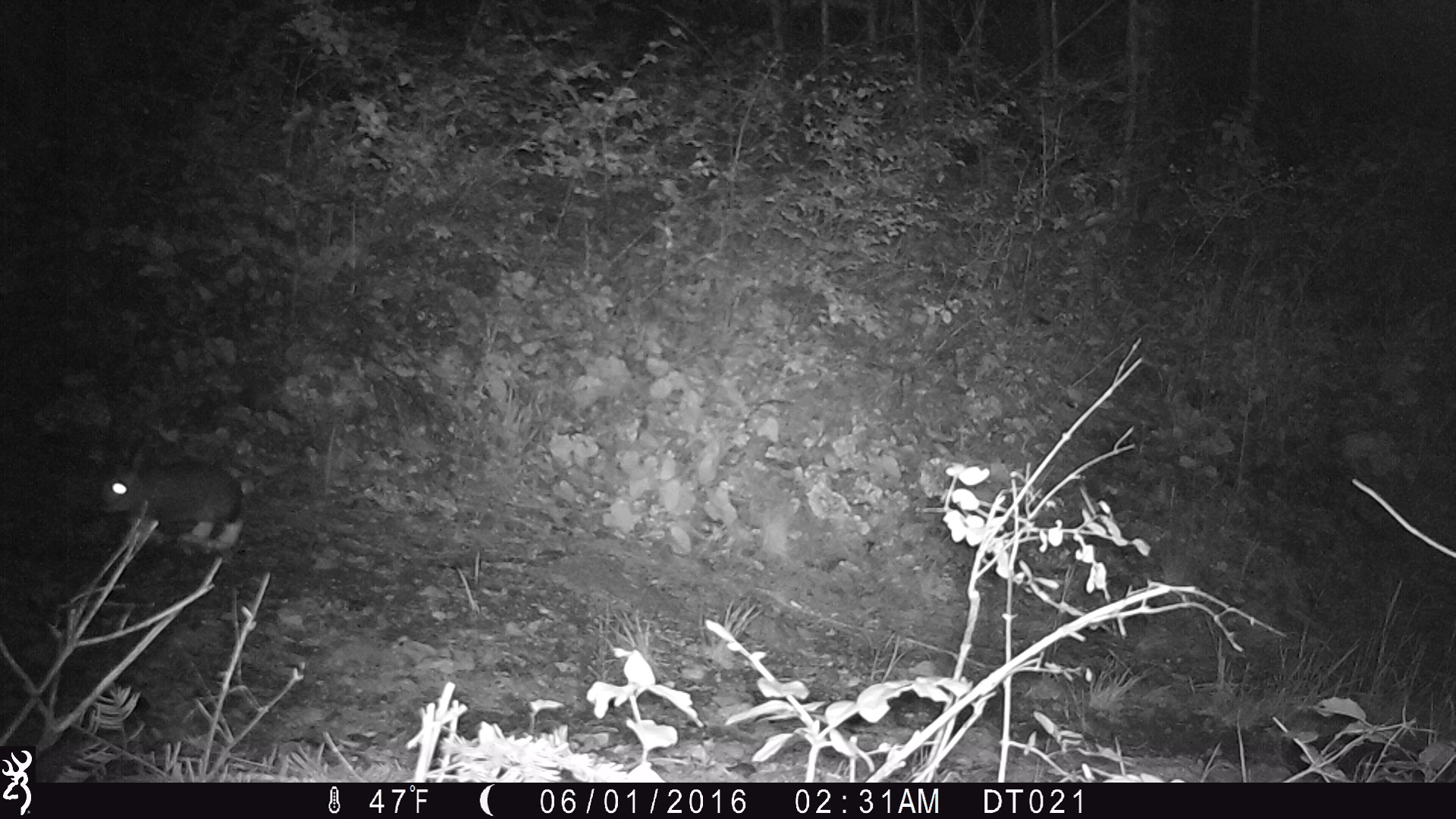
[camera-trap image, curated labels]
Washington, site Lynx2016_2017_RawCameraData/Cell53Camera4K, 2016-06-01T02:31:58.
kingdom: Animalia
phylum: Chordata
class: Mammalia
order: Lagomorpha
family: Leporidae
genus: Lepus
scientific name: Lepus americanus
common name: snowshoe hare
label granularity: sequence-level